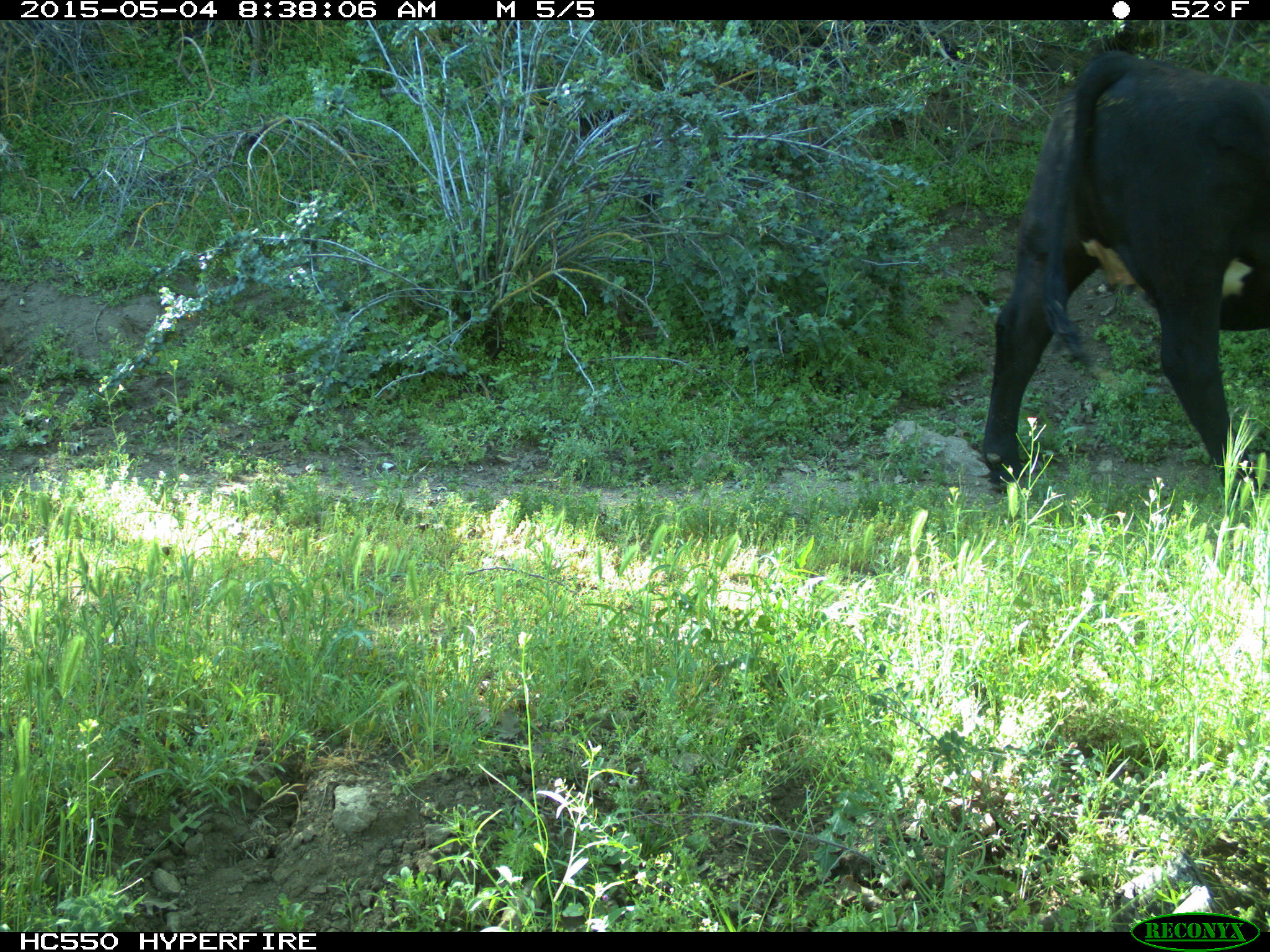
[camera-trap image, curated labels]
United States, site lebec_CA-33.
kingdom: Animalia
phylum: Chordata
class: Mammalia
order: Artiodactyla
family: Bovidae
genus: Bos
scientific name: Bos taurus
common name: domestic cow